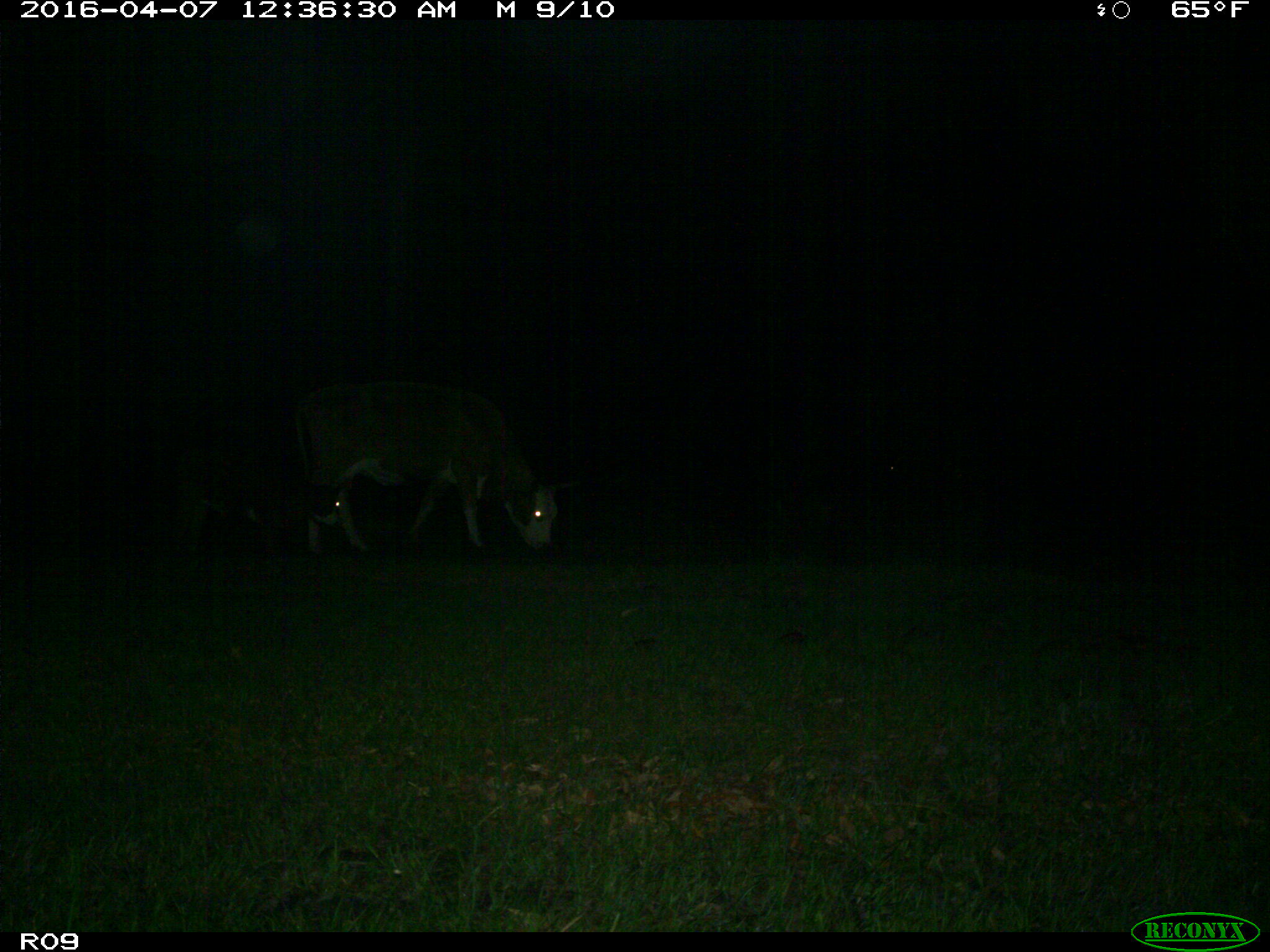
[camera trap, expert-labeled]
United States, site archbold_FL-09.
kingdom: Animalia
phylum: Chordata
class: Mammalia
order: Artiodactyla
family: Bovidae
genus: Bos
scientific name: Bos taurus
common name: domestic cow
Bos taurus (domestic cow).